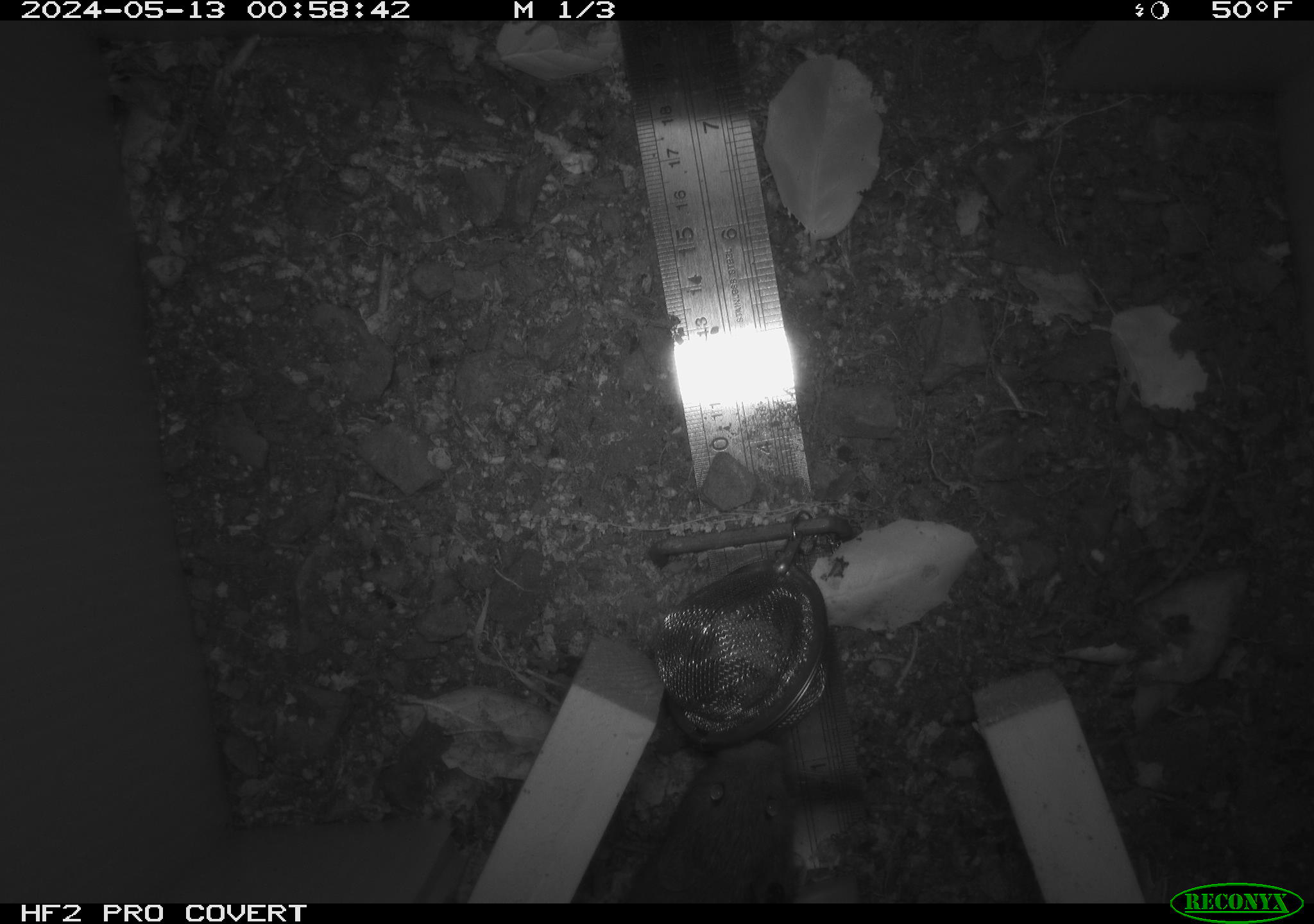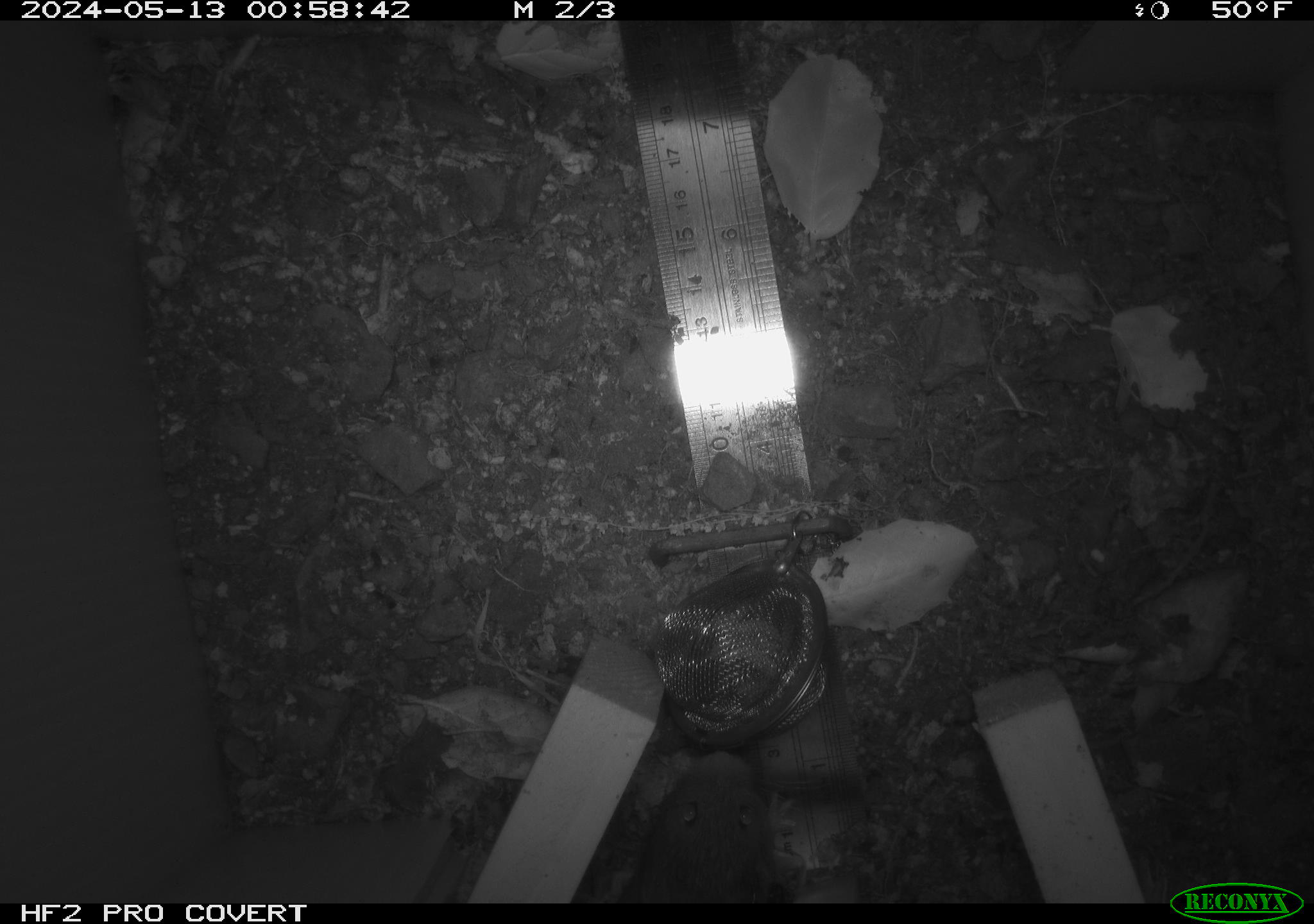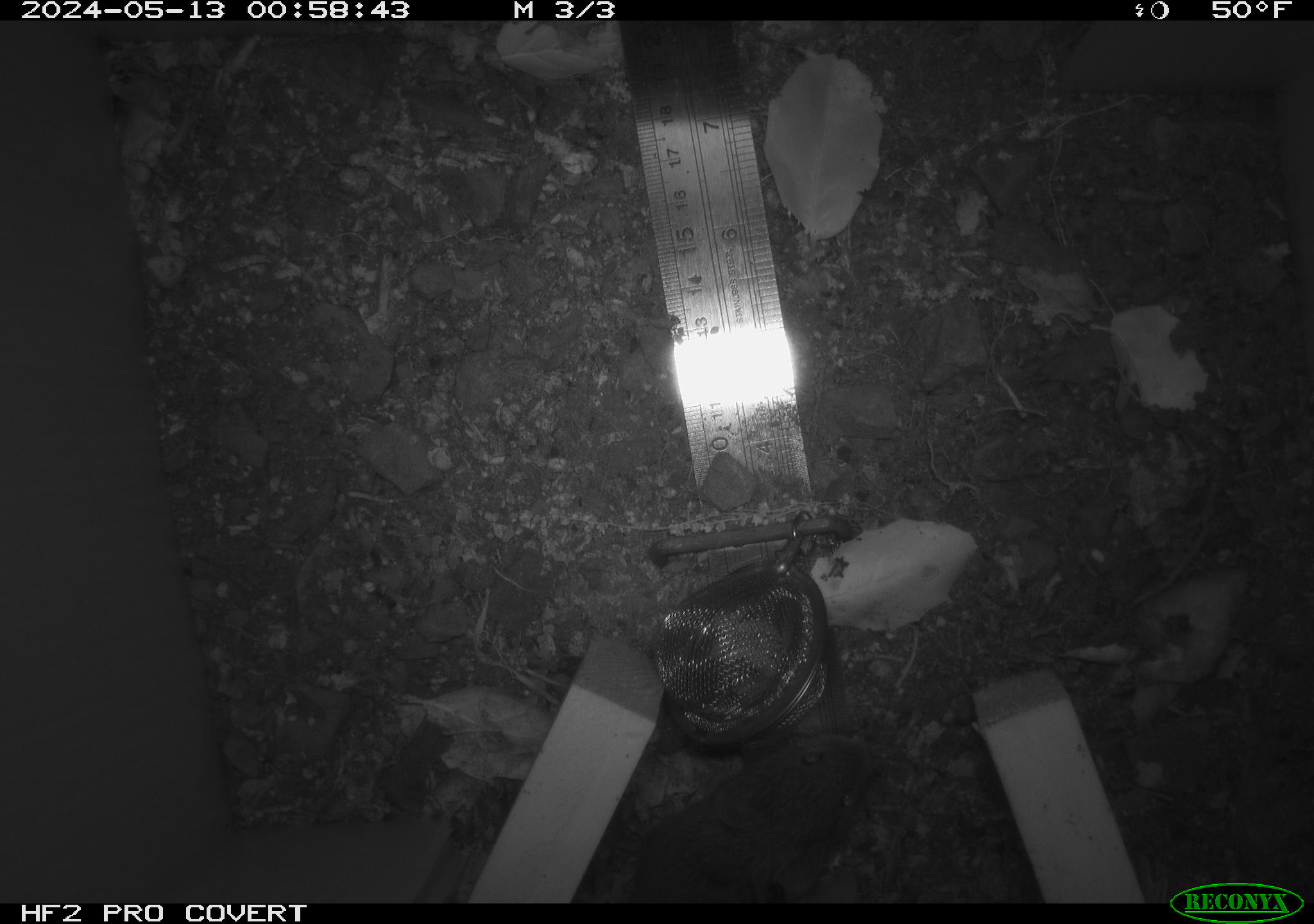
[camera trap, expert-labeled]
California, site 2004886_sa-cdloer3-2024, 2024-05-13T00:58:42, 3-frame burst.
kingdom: Animalia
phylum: Chordata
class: Mammalia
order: Rodentia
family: Cricetidae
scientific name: Arvicolinae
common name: voles, lemmings, and muskrats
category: arvicolinae subfamily